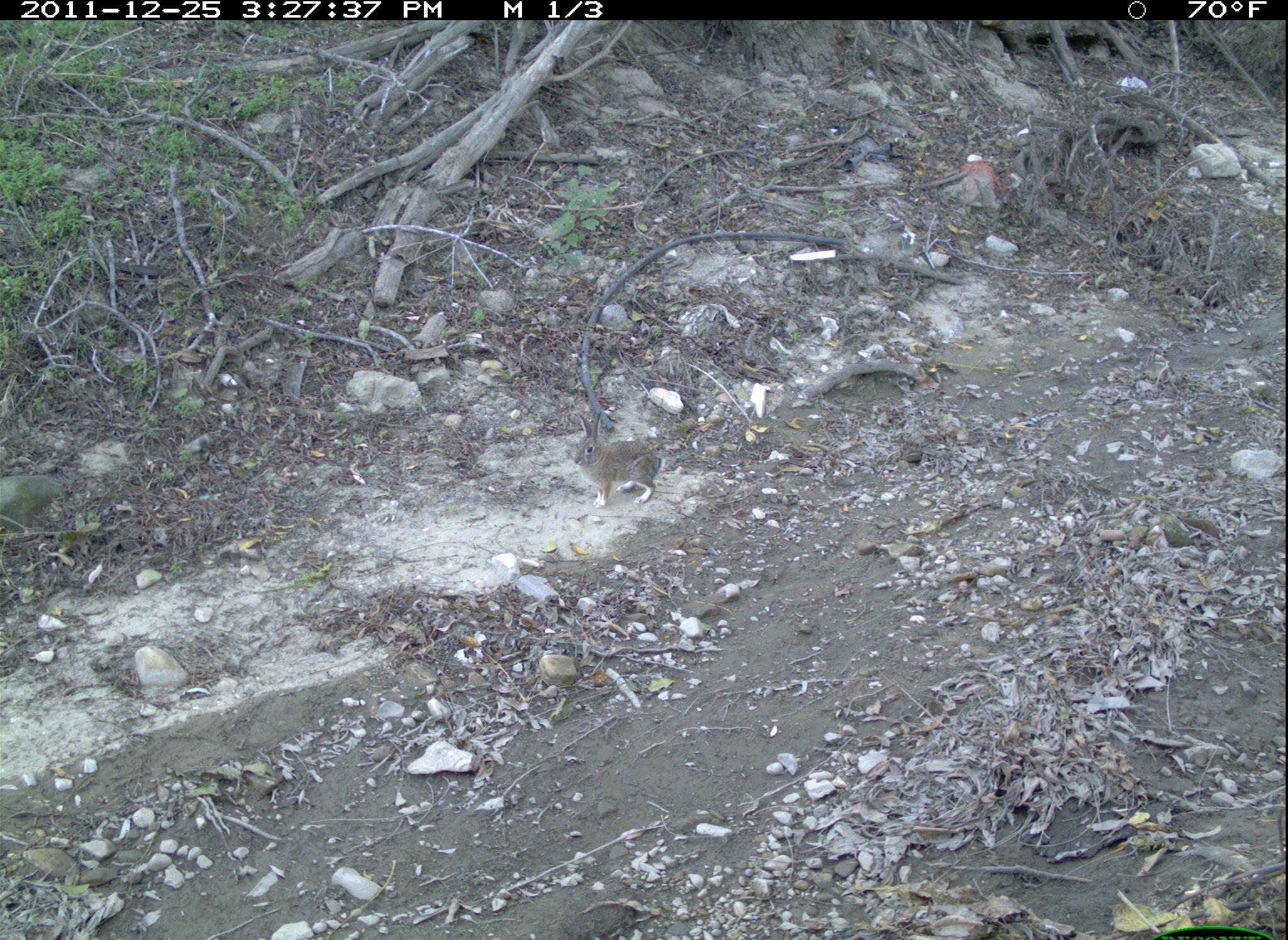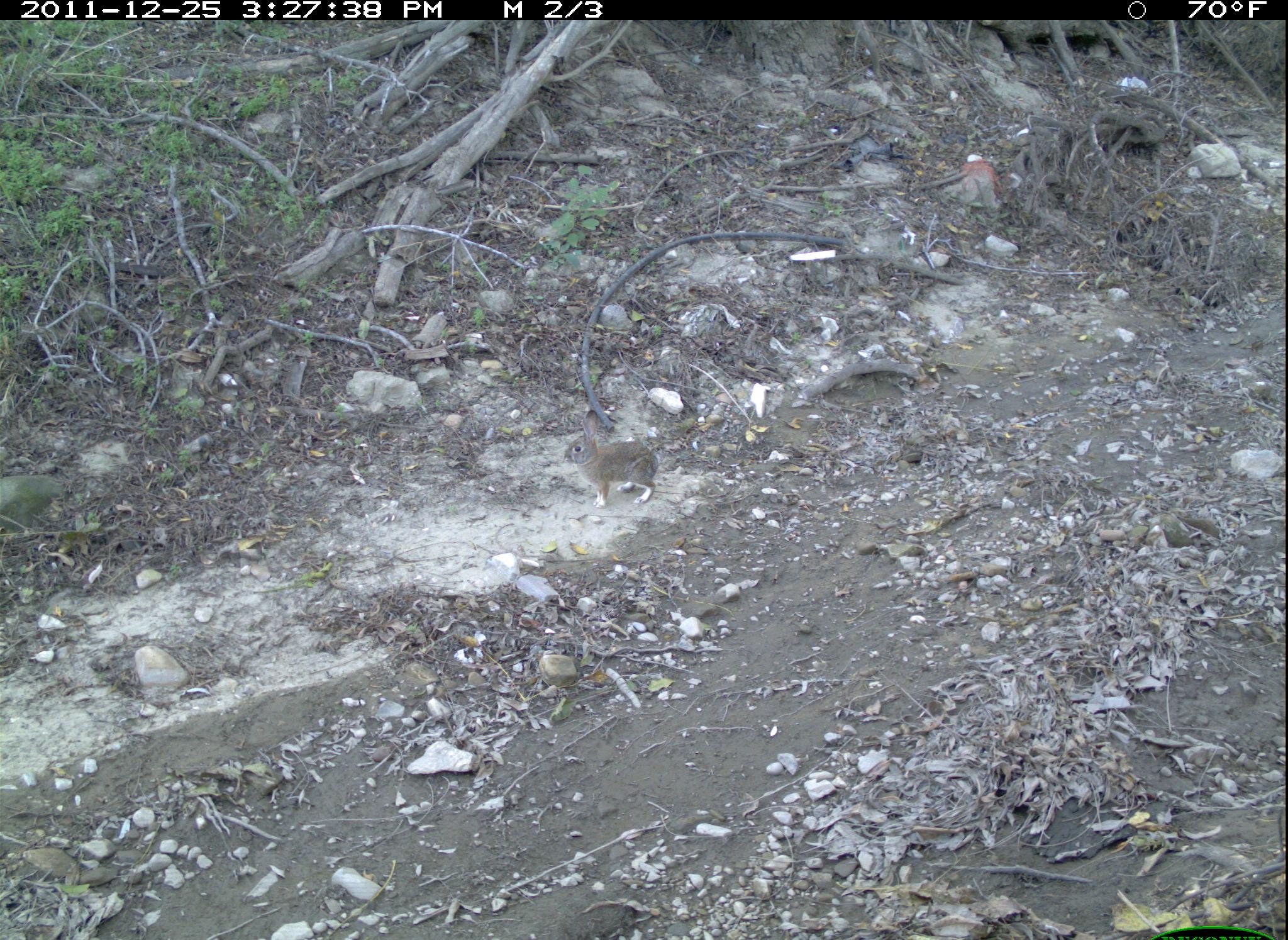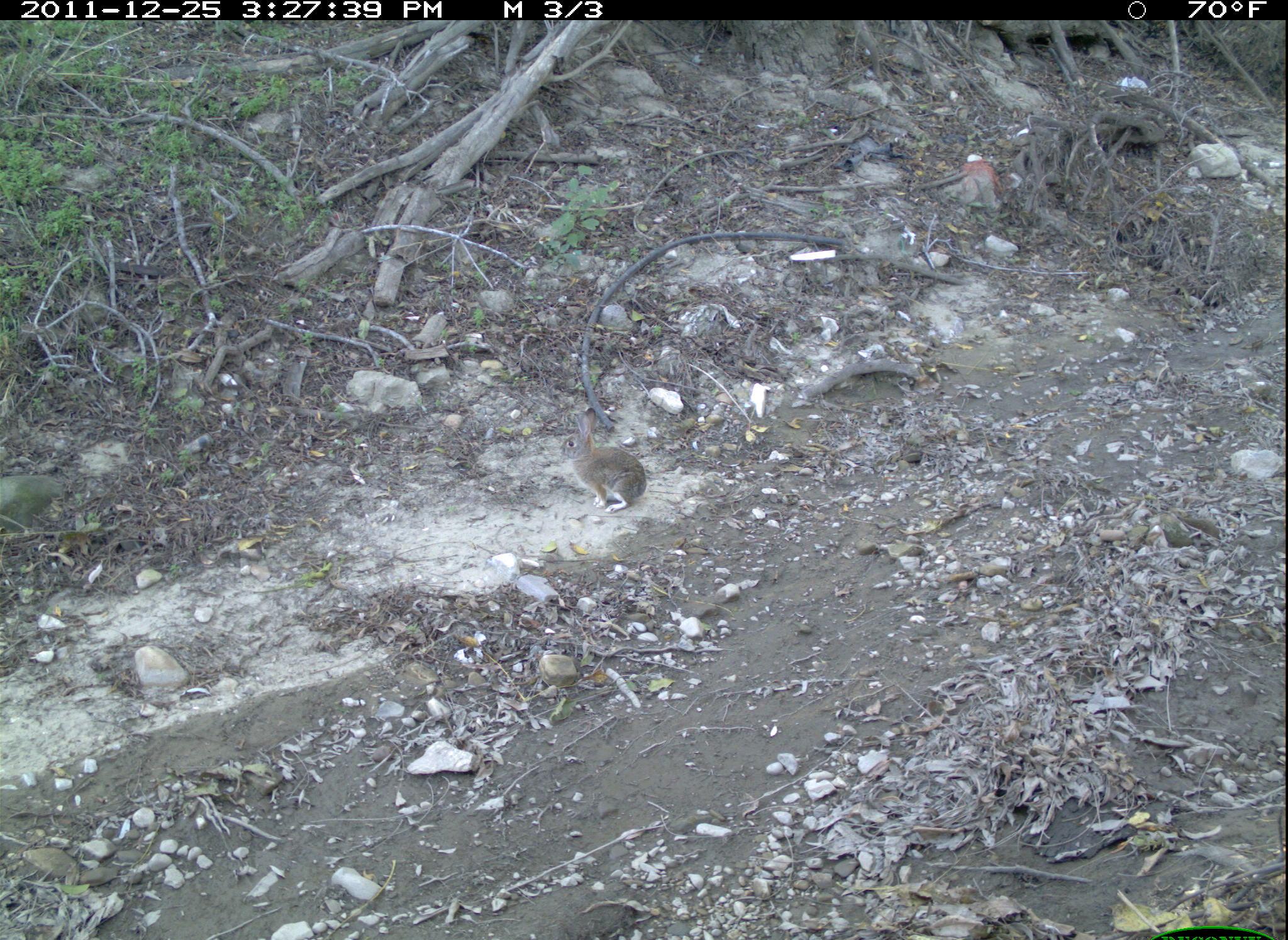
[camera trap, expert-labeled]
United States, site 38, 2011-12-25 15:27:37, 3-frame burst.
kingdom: Animalia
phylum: Chordata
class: Mammalia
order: Lagomorpha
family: Leporidae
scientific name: Leporidae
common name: rabbits and hares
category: rabbit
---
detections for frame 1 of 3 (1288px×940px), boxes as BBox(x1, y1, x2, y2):
rabbit: BBox(526, 403, 699, 548)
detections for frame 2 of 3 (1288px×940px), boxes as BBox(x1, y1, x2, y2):
rabbit: BBox(554, 401, 675, 520)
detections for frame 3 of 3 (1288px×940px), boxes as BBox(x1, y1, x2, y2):
rabbit: BBox(546, 403, 650, 517)